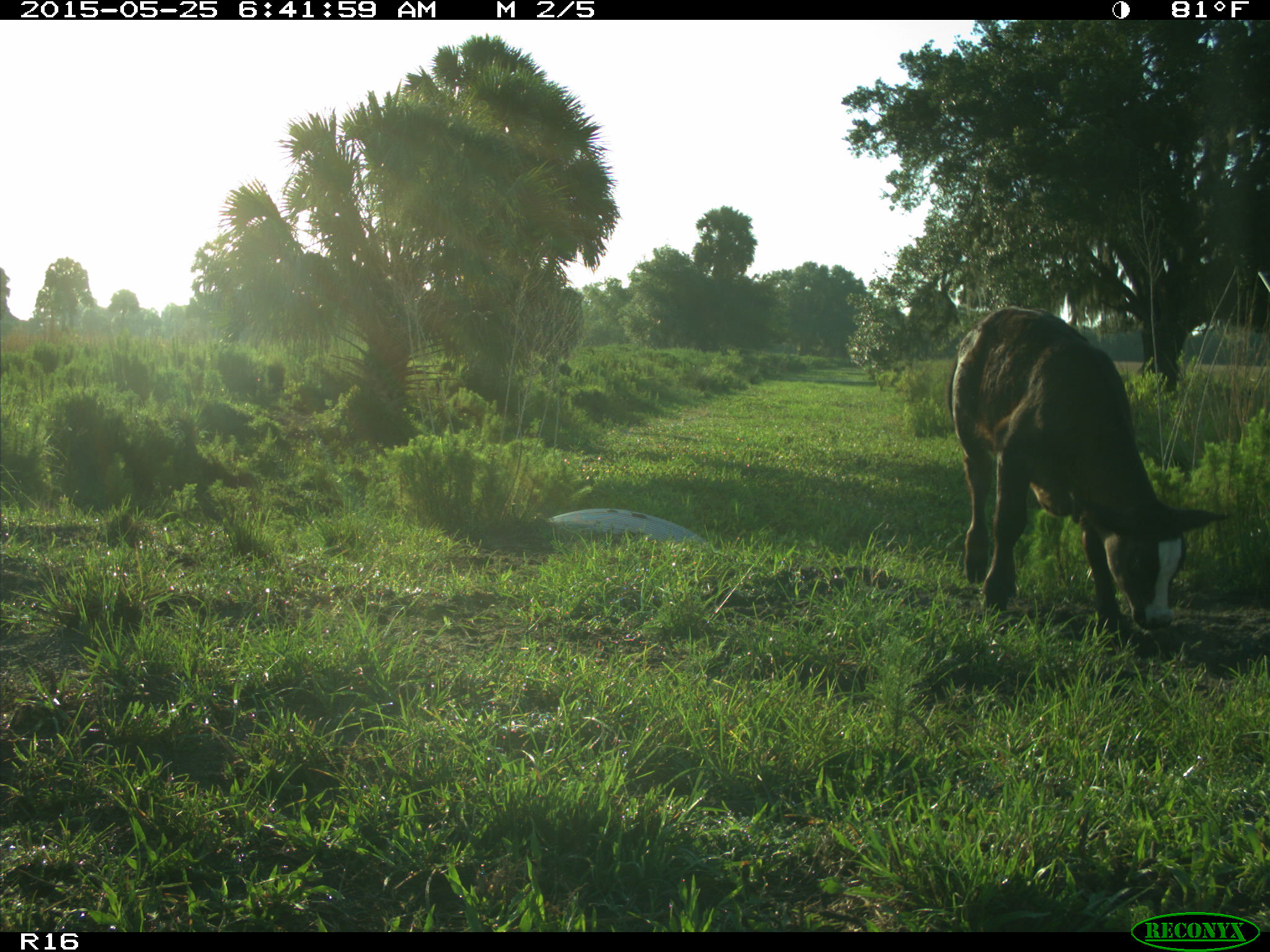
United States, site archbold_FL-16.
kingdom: Animalia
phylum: Chordata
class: Mammalia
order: Artiodactyla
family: Bovidae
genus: Bos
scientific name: Bos taurus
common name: domestic cow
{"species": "Bos taurus (domestic cow)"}